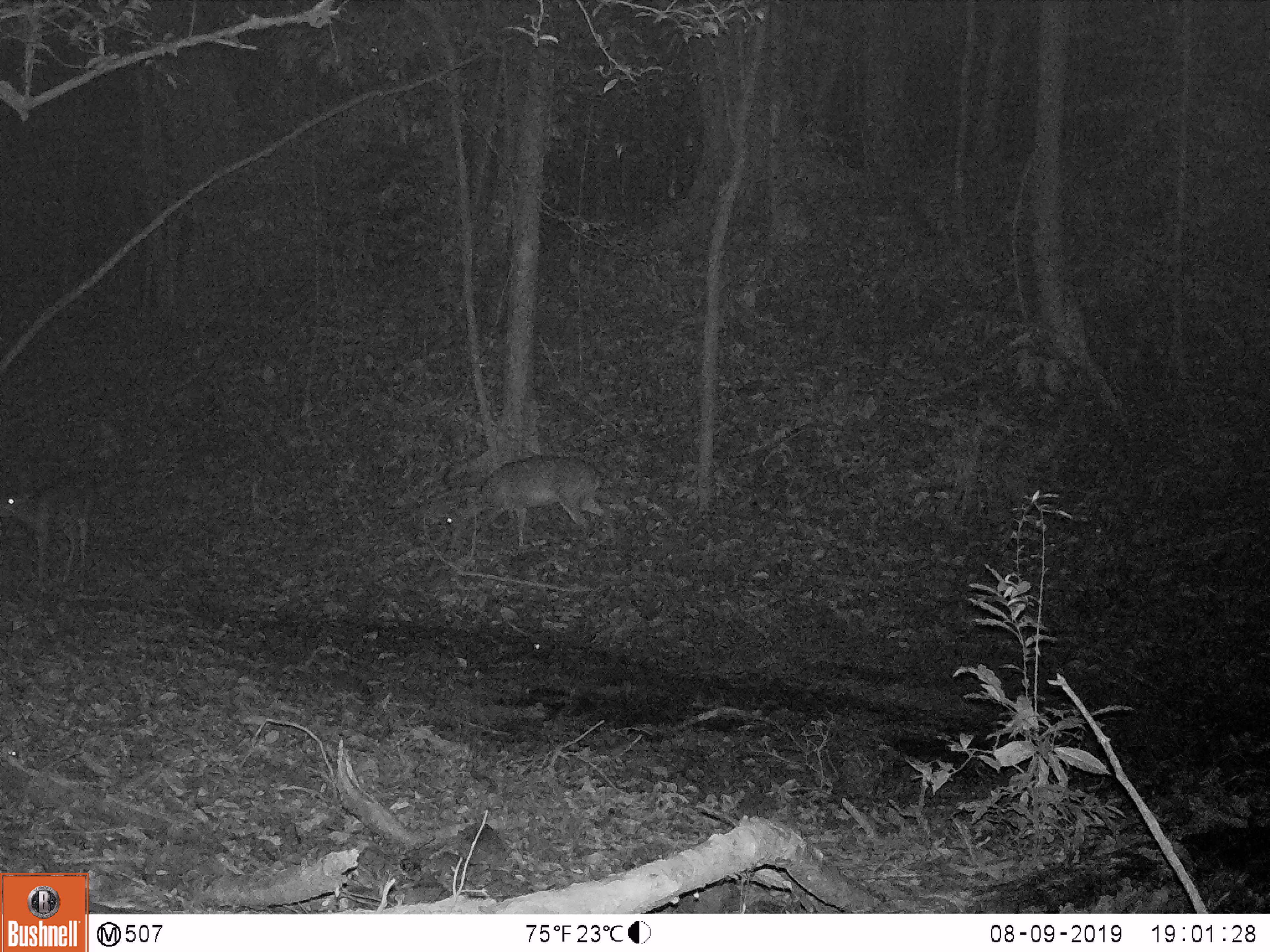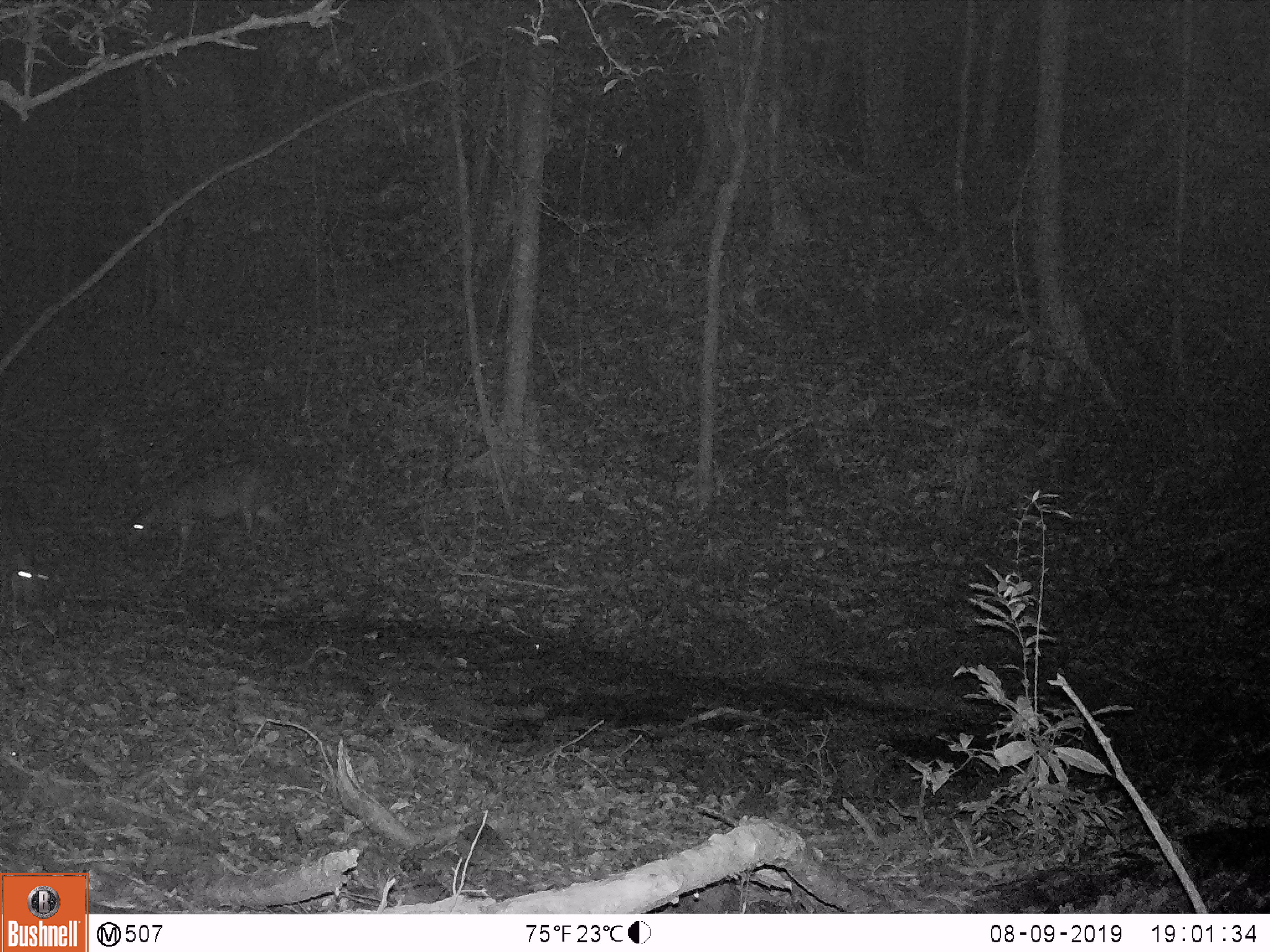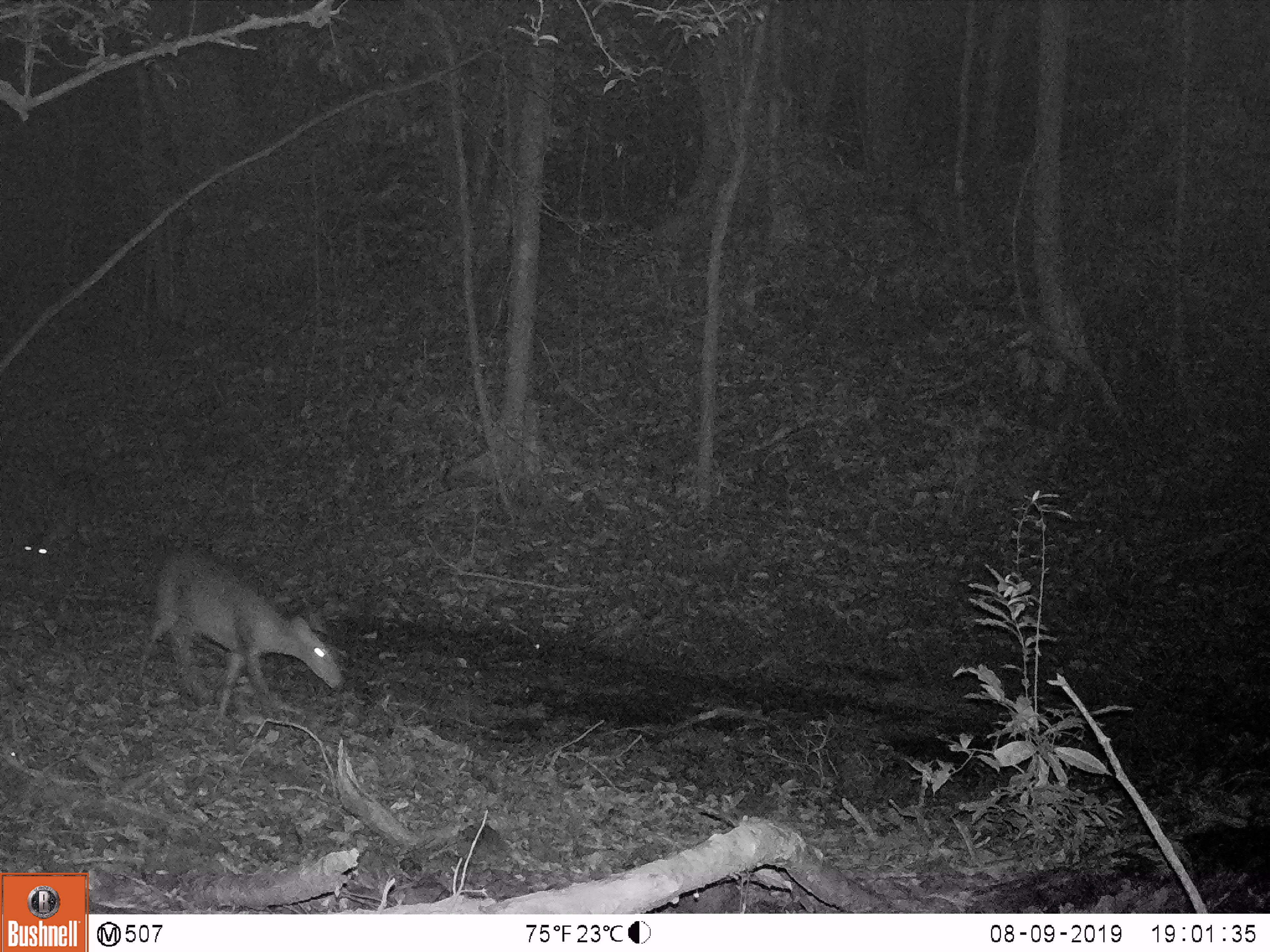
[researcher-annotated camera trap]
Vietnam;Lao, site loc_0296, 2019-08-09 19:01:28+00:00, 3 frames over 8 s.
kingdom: Animalia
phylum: Chordata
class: Mammalia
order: Artiodactyla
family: Cervidae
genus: Muntiacus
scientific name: Muntiacus vuquangensis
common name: large-antlered muntjac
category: large antlered muntjac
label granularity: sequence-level